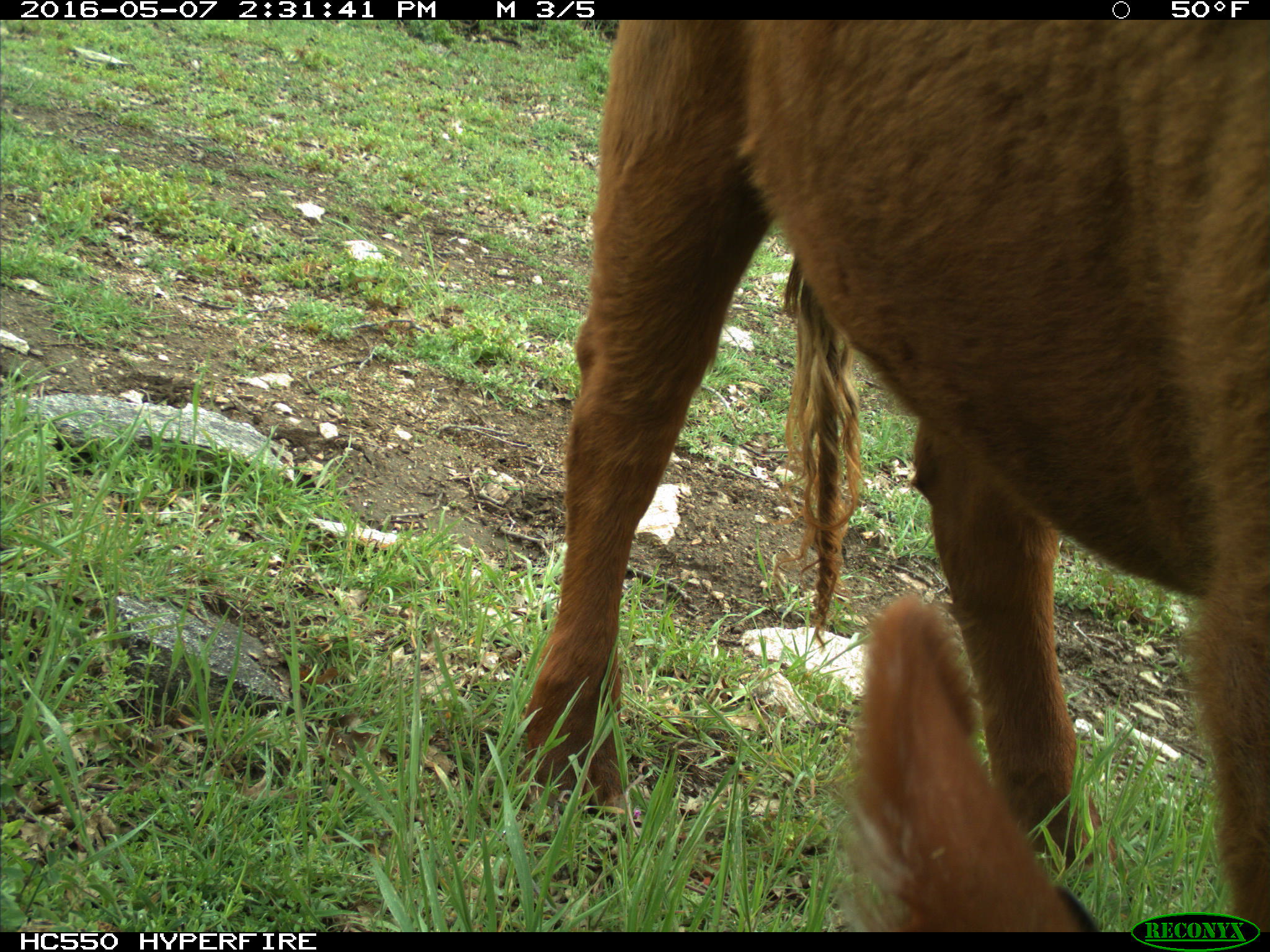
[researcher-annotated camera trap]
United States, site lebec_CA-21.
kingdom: Animalia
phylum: Chordata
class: Mammalia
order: Artiodactyla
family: Bovidae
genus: Bos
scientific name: Bos taurus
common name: domestic cow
Bos taurus (domestic cow).